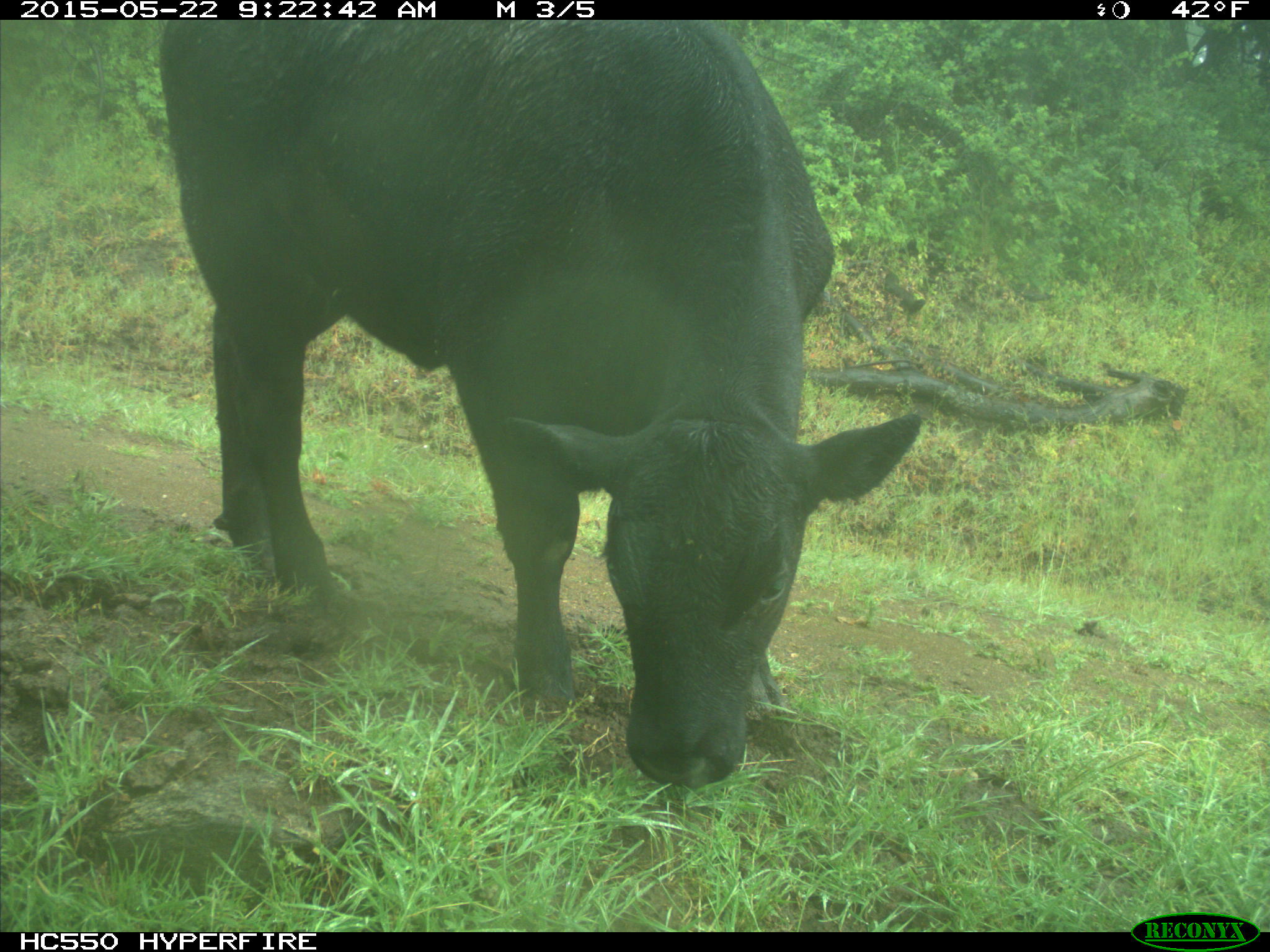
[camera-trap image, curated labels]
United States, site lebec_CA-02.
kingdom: Animalia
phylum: Chordata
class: Mammalia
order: Artiodactyla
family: Bovidae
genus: Bos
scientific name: Bos taurus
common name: domestic cow